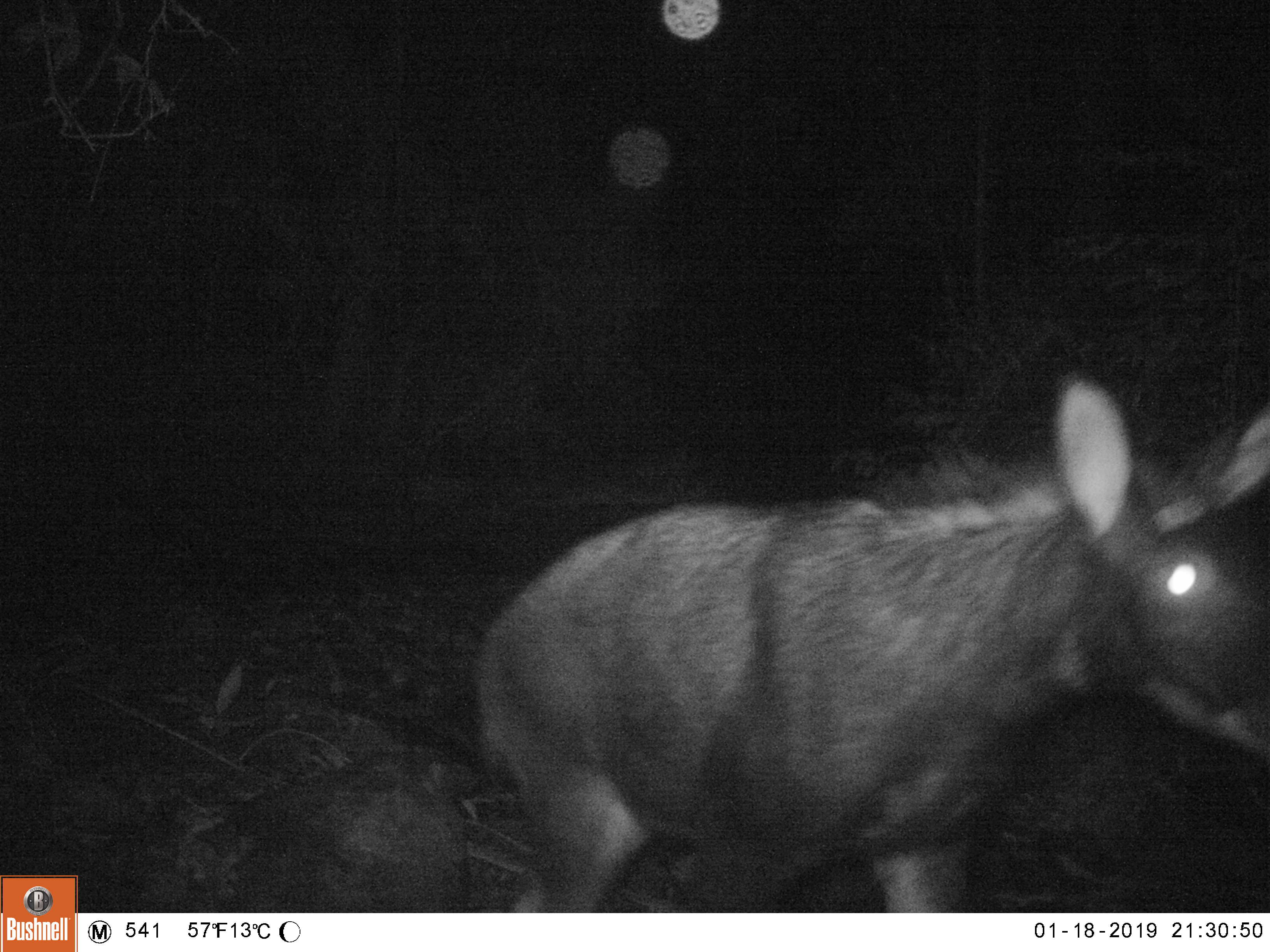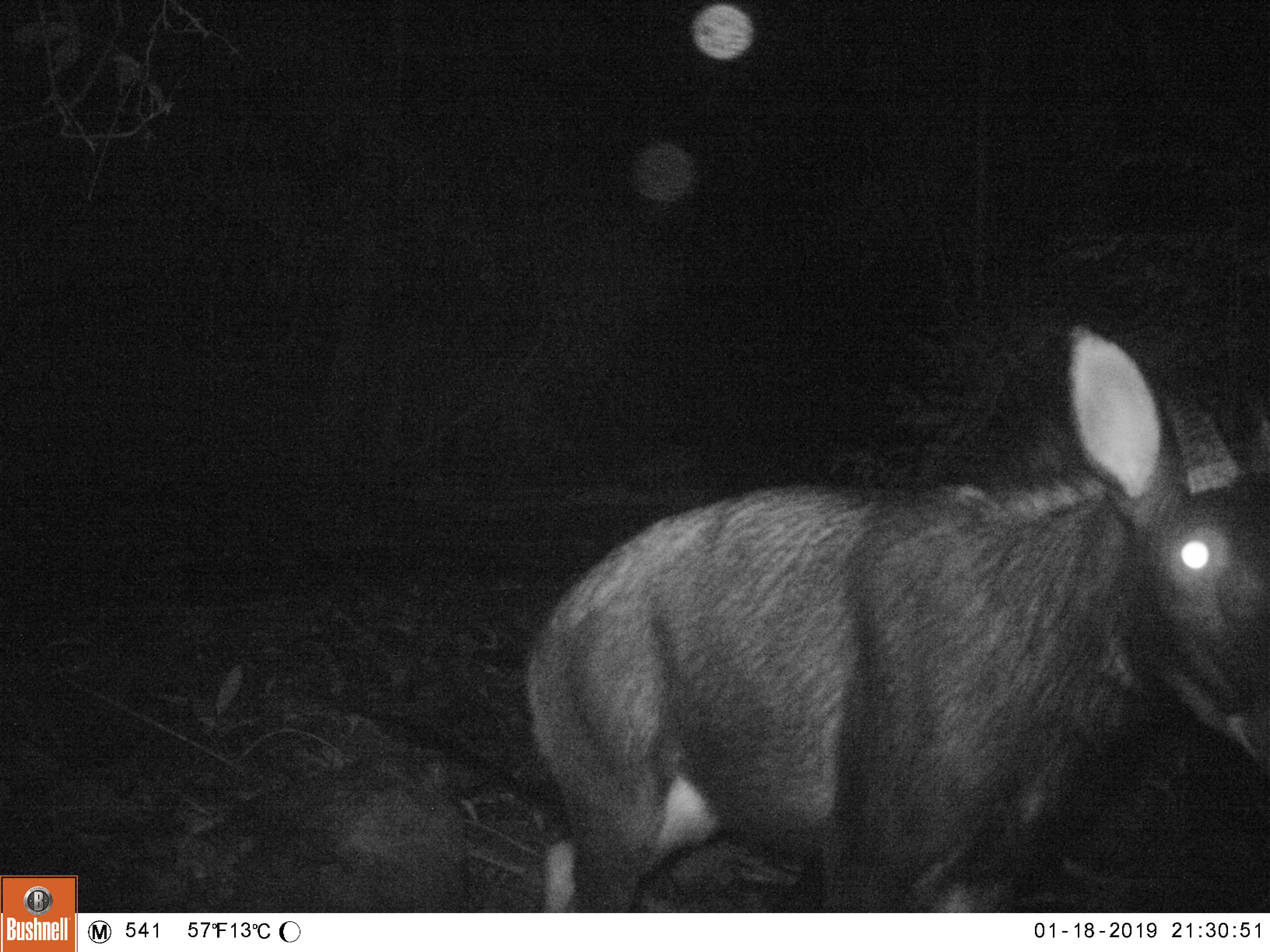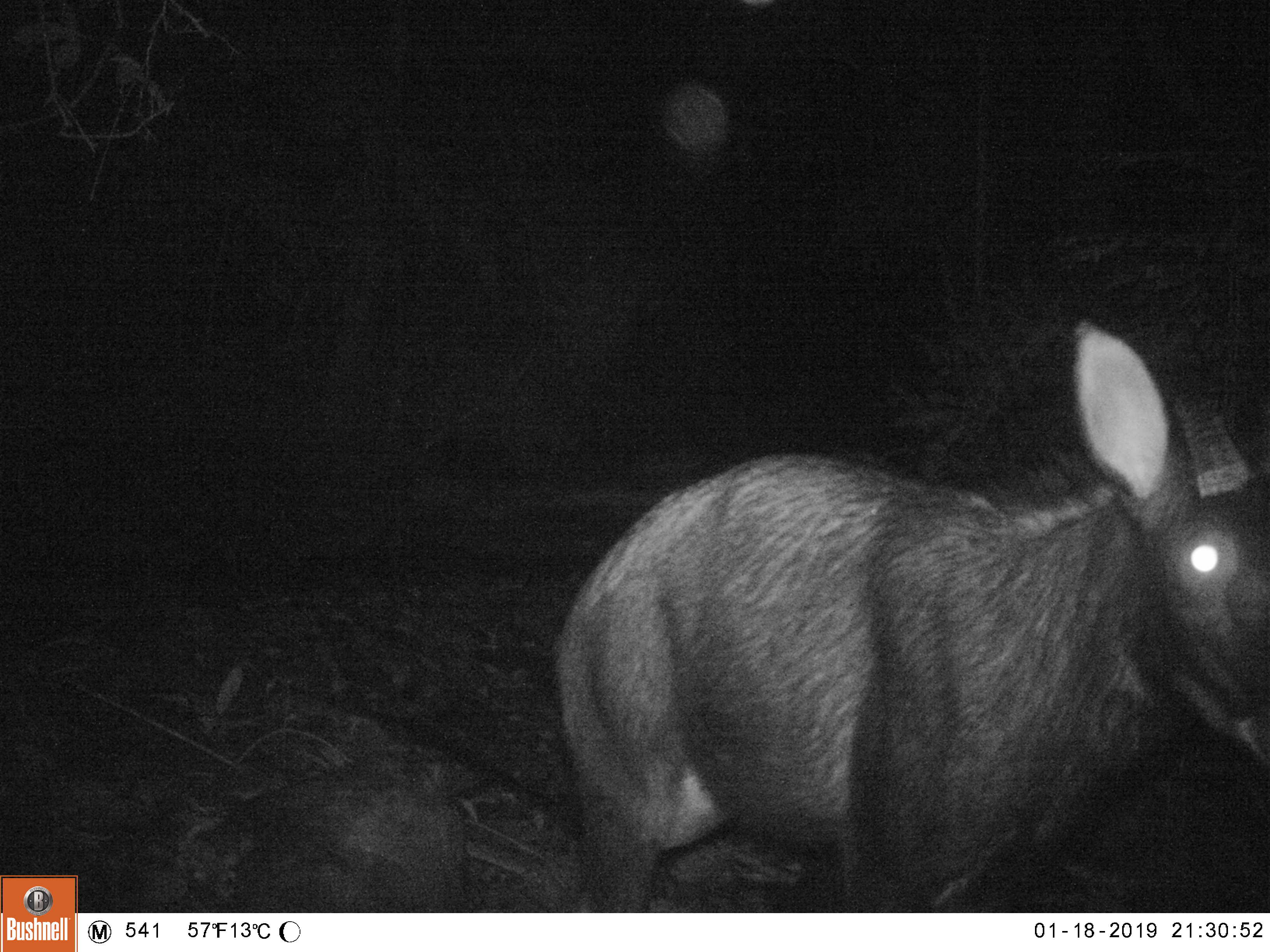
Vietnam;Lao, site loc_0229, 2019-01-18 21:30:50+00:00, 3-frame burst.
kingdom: Animalia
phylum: Chordata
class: Mammalia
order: Artiodactyla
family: Bovidae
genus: Capricornis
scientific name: Capricornis sumatraensis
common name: chinese serow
Chinese serow (Capricornis sumatraensis). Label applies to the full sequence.